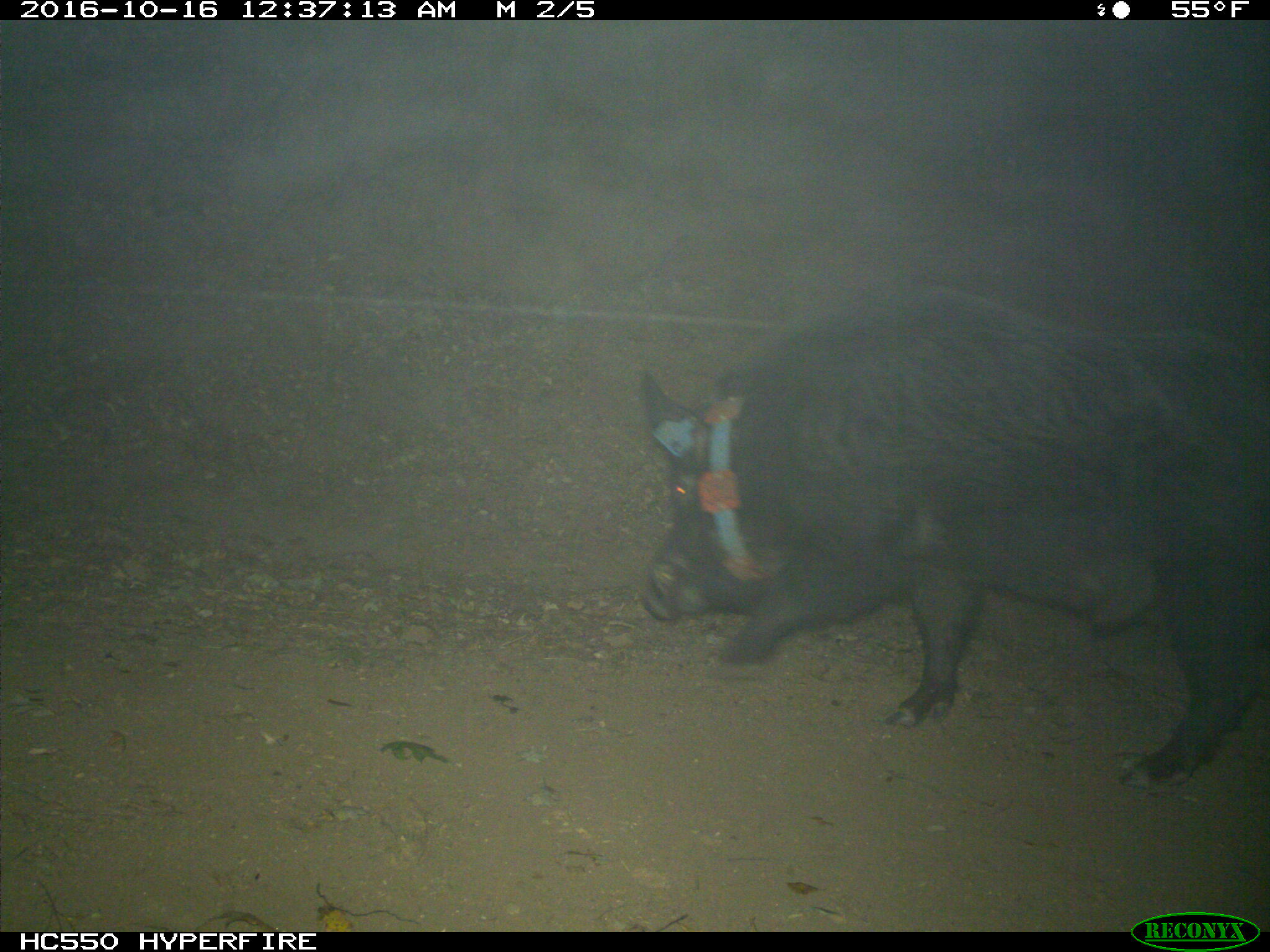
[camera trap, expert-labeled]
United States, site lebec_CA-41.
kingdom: Animalia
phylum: Chordata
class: Mammalia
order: Artiodactyla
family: Suidae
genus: Sus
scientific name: Sus scrofa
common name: wild boar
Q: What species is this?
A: Sus scrofa (wild boar).